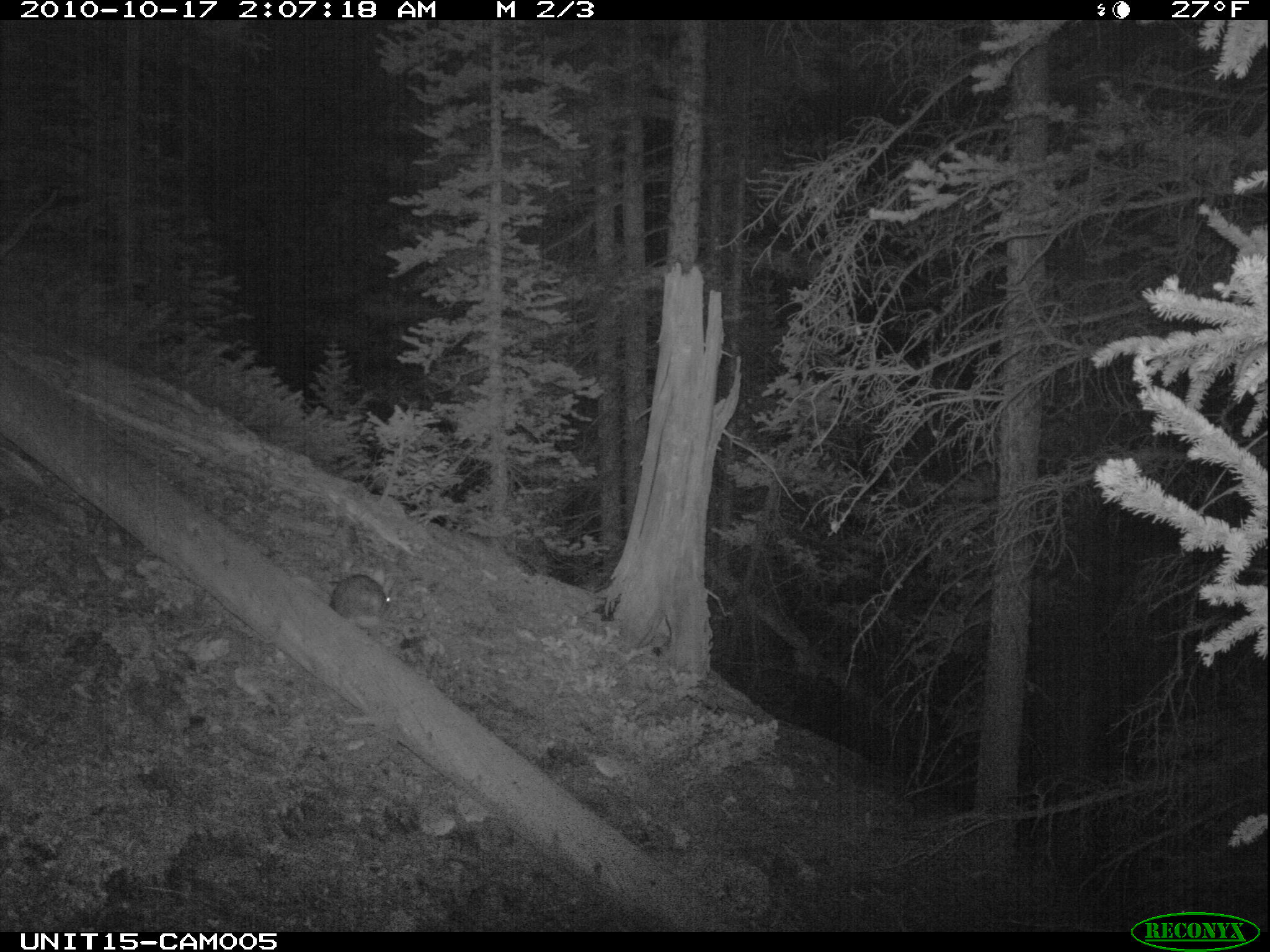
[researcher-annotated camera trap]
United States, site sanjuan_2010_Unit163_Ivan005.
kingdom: Animalia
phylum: Chordata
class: Mammalia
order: Lagomorpha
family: Leporidae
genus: Lepus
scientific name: Lepus americanus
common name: snowshoe hare